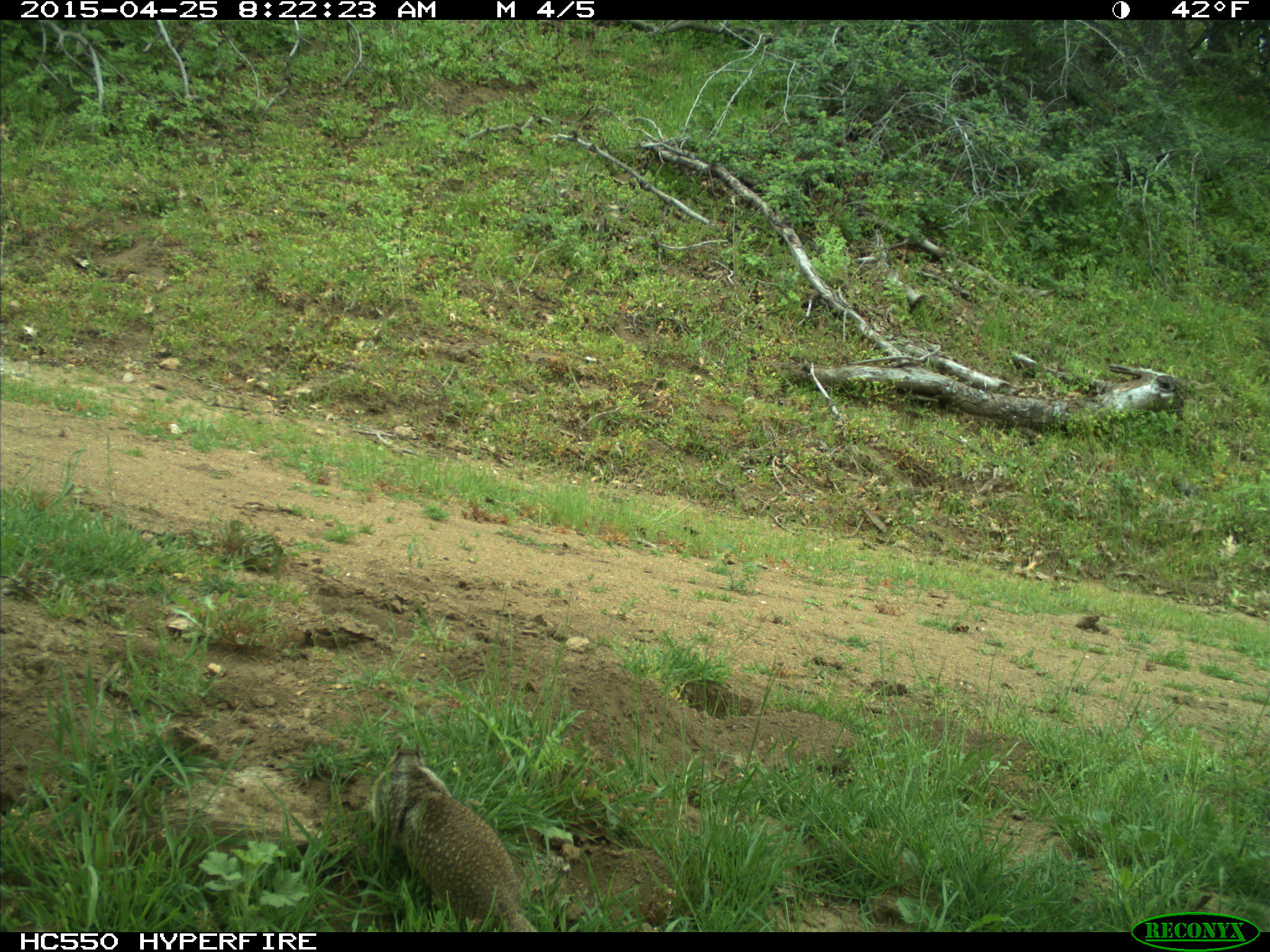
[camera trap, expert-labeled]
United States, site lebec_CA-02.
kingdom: Animalia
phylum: Chordata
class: Mammalia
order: Rodentia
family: Sciuridae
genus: Otospermophilus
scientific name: Otospermophilus beecheyi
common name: california ground squirrel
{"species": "Otospermophilus beecheyi (california ground squirrel)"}